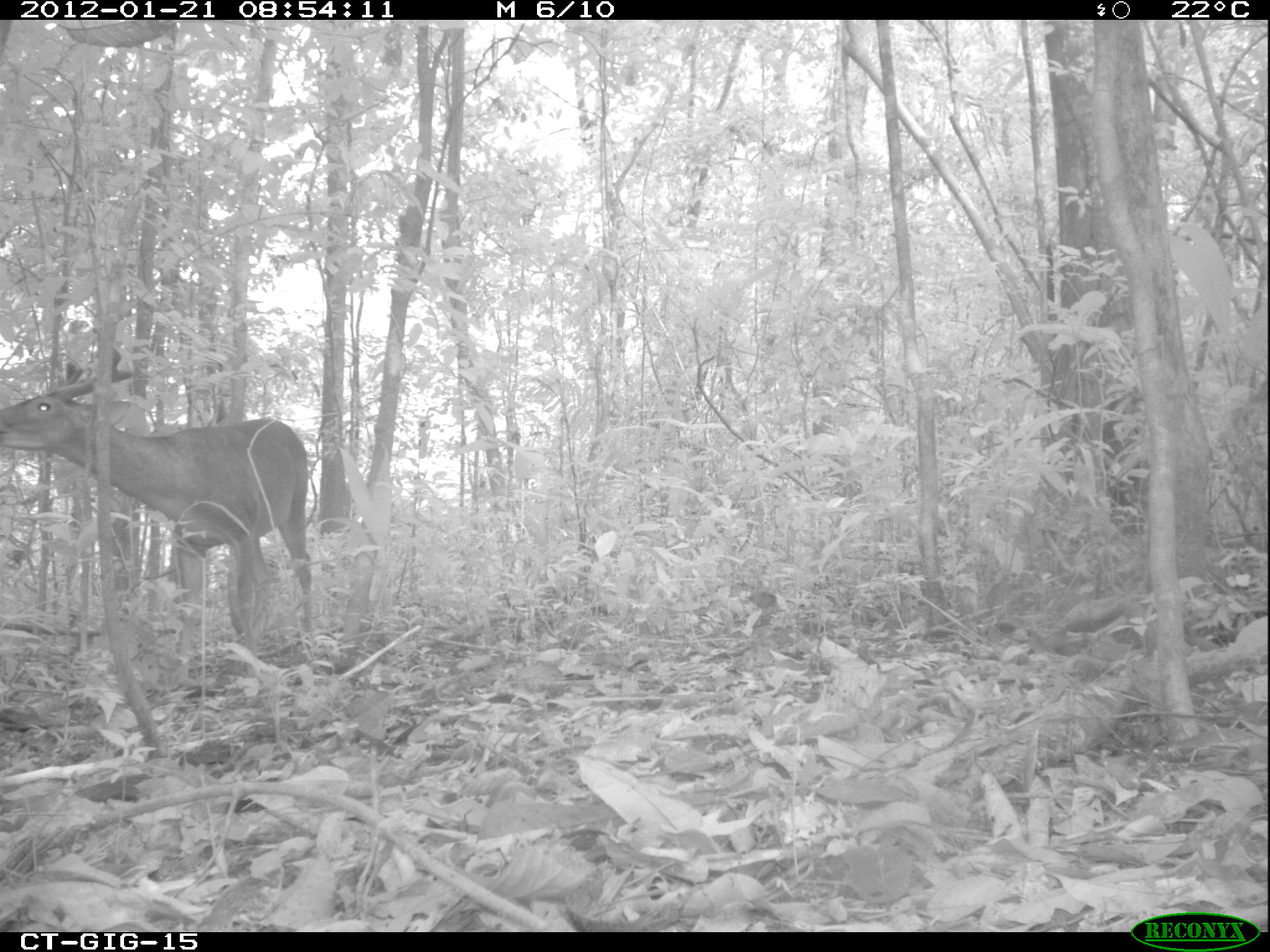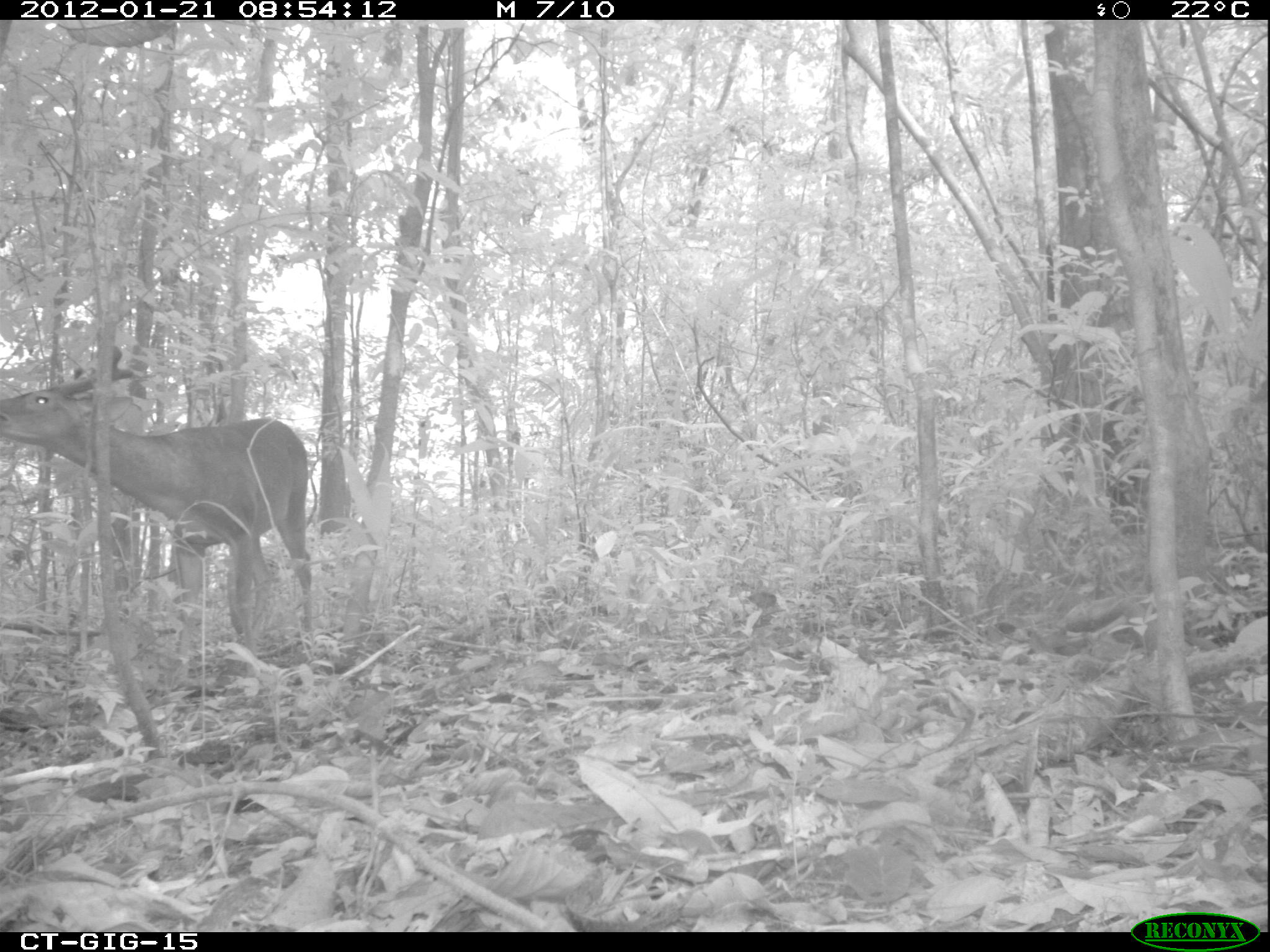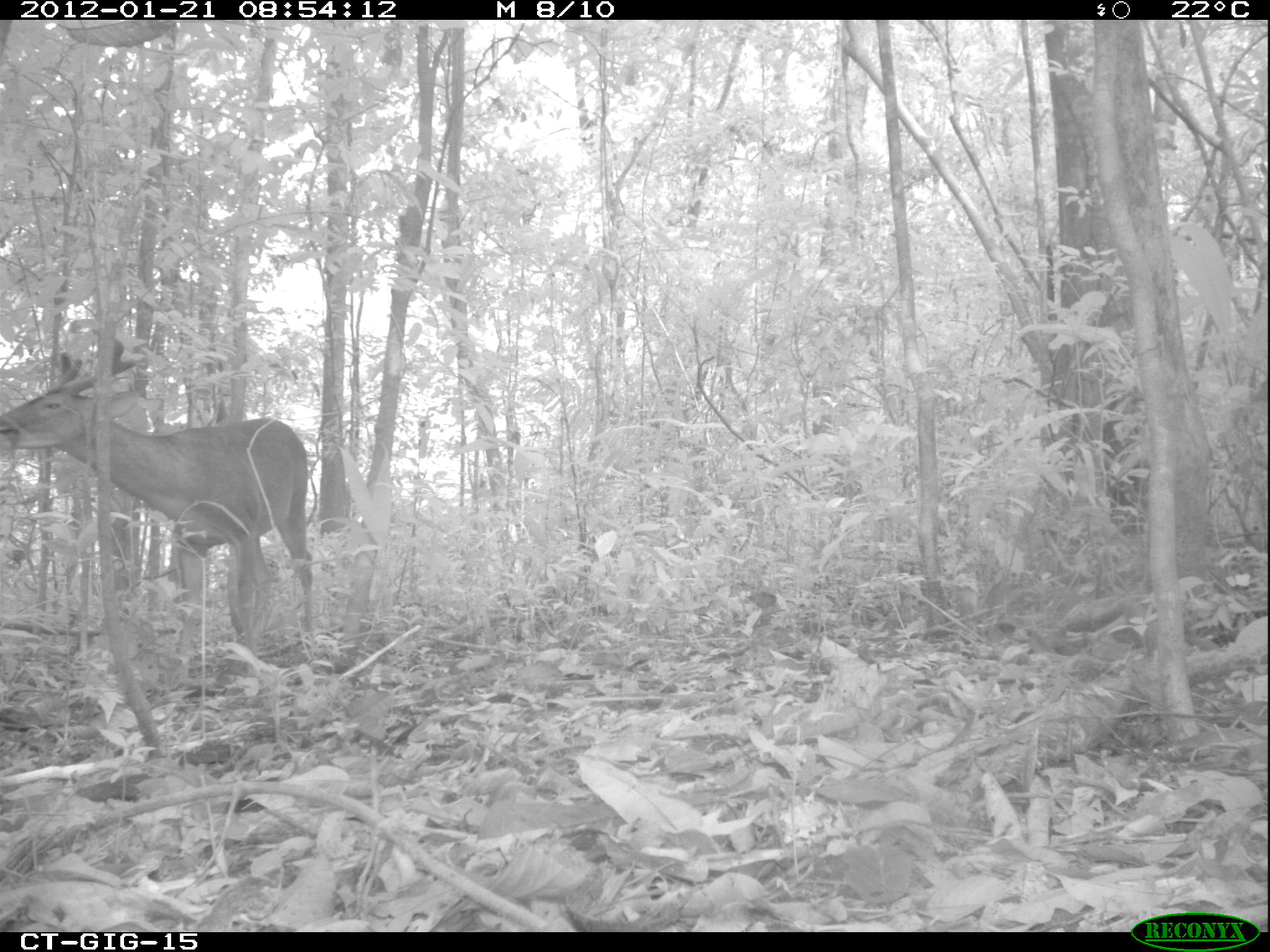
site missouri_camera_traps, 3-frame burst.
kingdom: Animalia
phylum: Chordata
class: Mammalia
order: Artiodactyla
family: Cervidae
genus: Odocoileus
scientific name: Odocoileus virginianus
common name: white-tailed deer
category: white tailed deer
White tailed deer (white-tailed deer) (Odocoileus virginianus). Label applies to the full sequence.